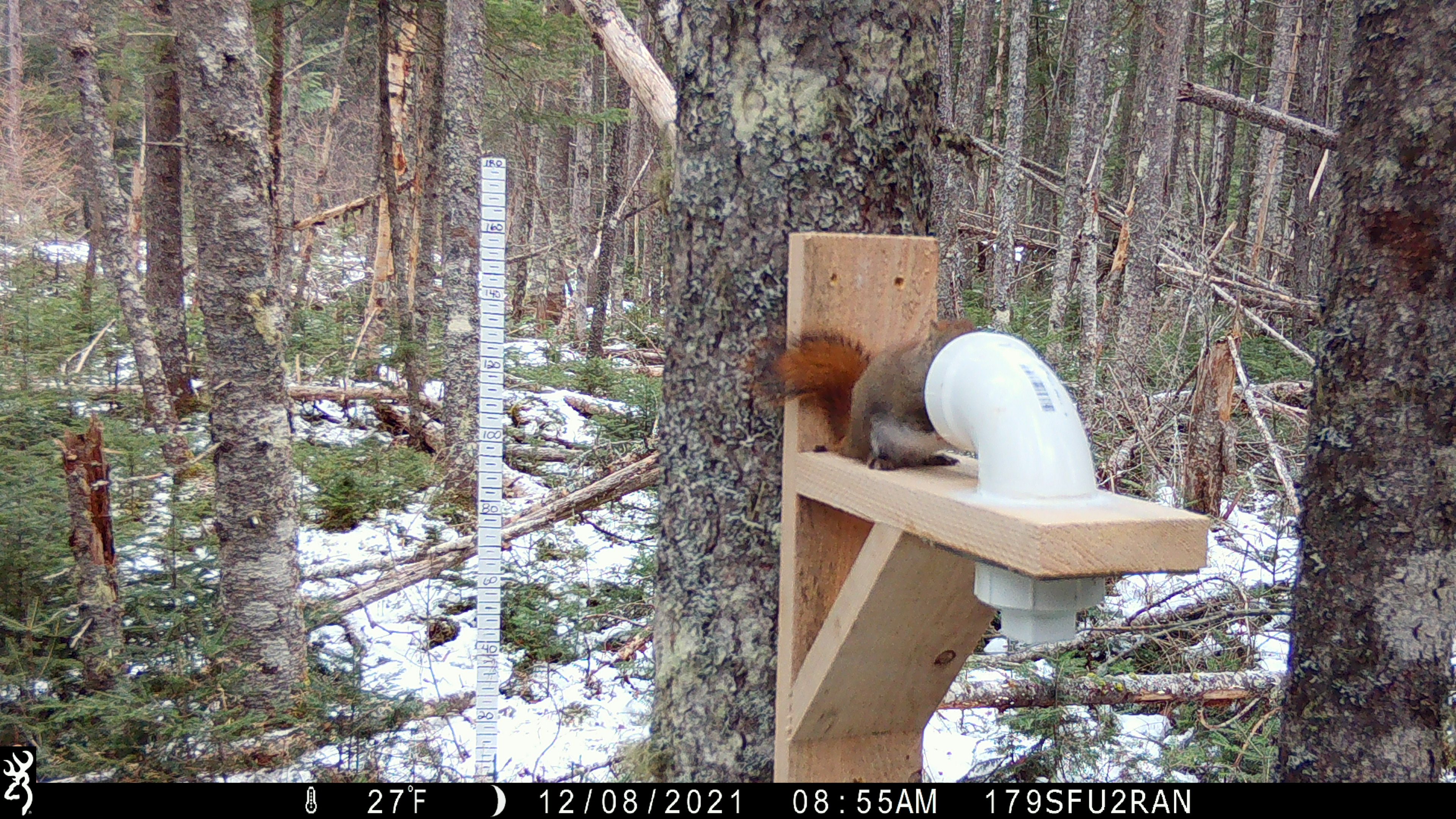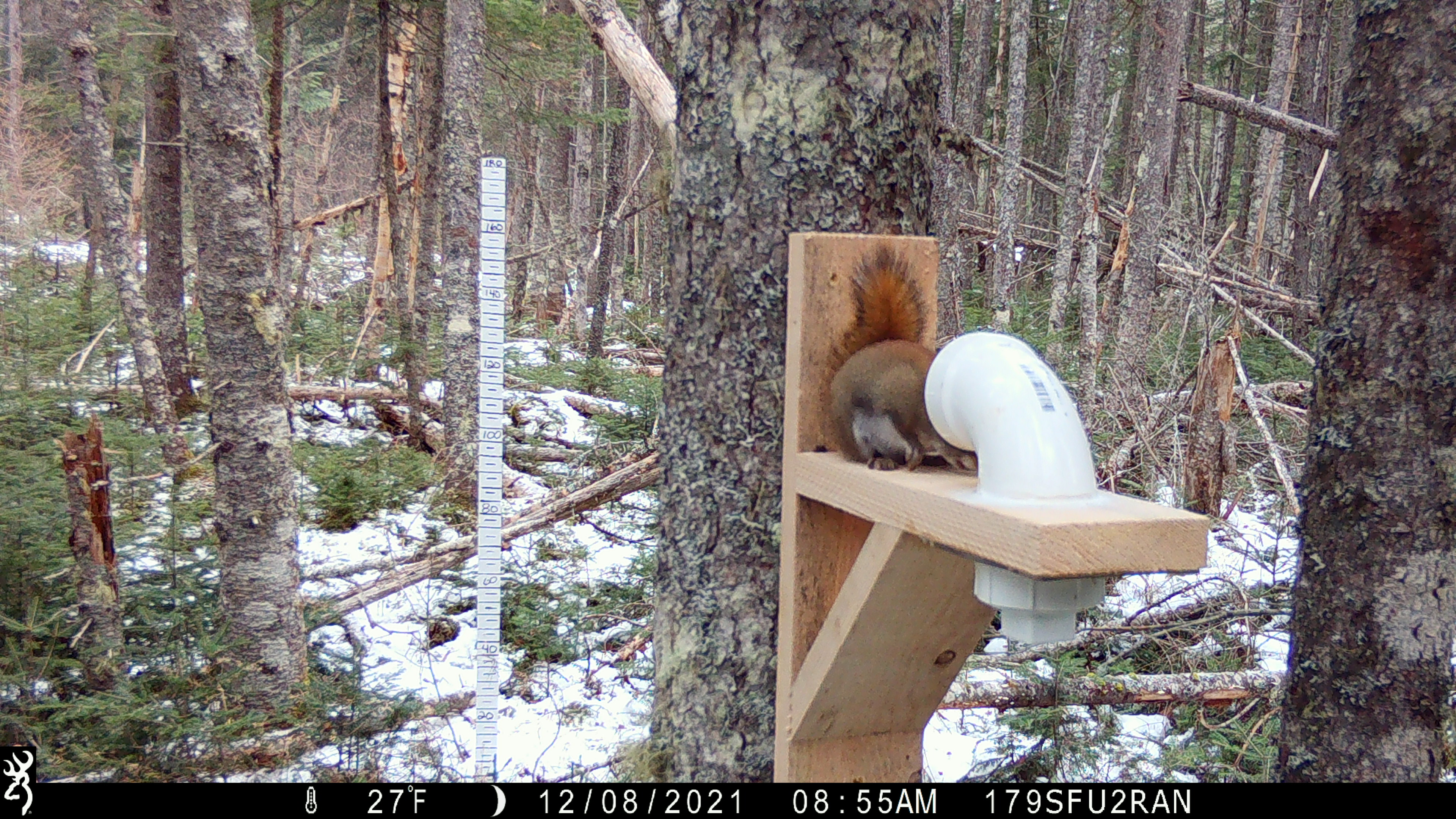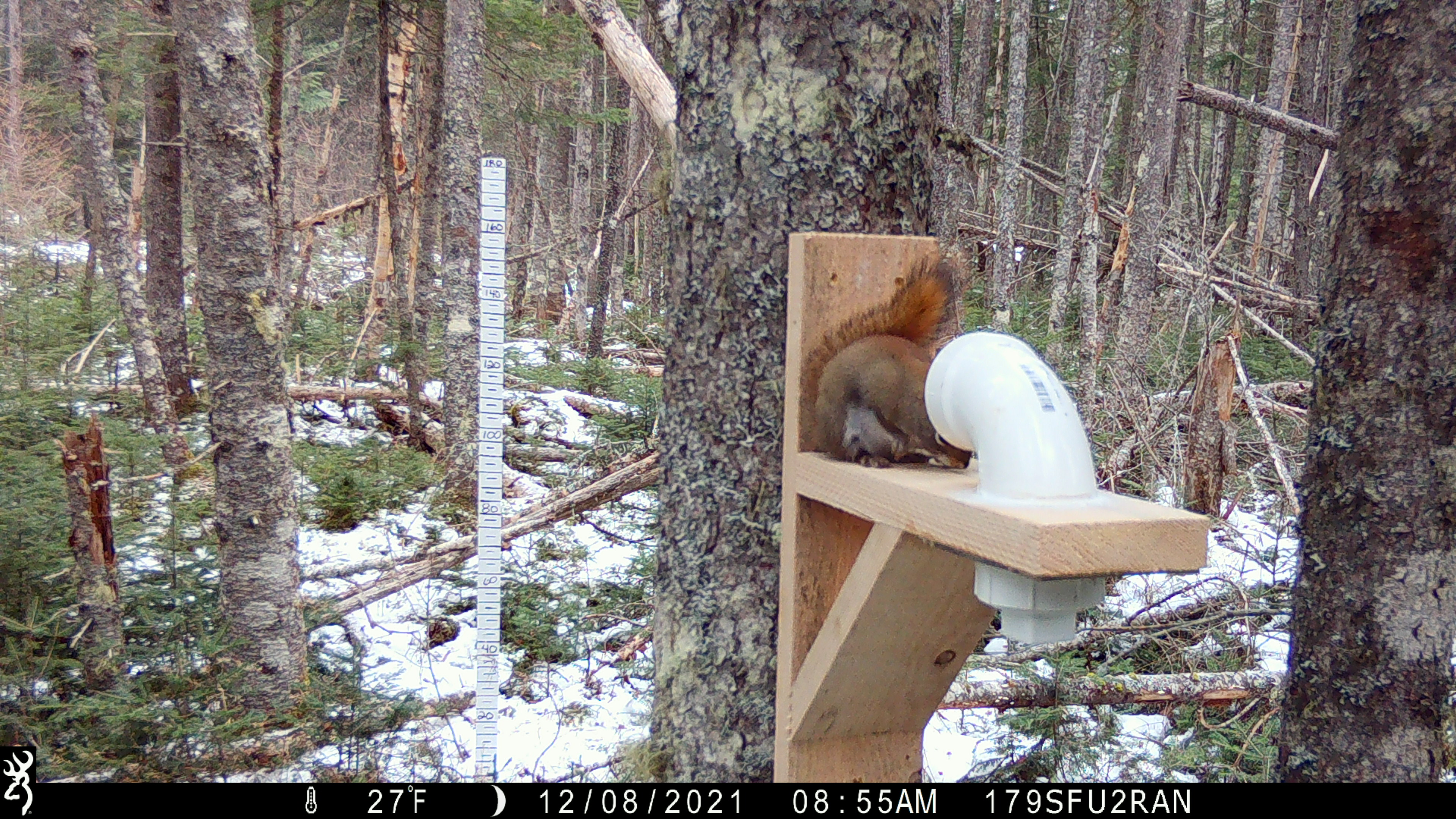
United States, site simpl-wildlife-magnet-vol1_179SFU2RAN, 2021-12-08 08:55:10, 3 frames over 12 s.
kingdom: Animalia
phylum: Chordata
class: Mammalia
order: Rodentia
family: Sciuridae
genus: Tamiasciurus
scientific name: Tamiasciurus hudsonicus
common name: red squirrel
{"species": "red squirrel (Tamiasciurus hudsonicus)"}